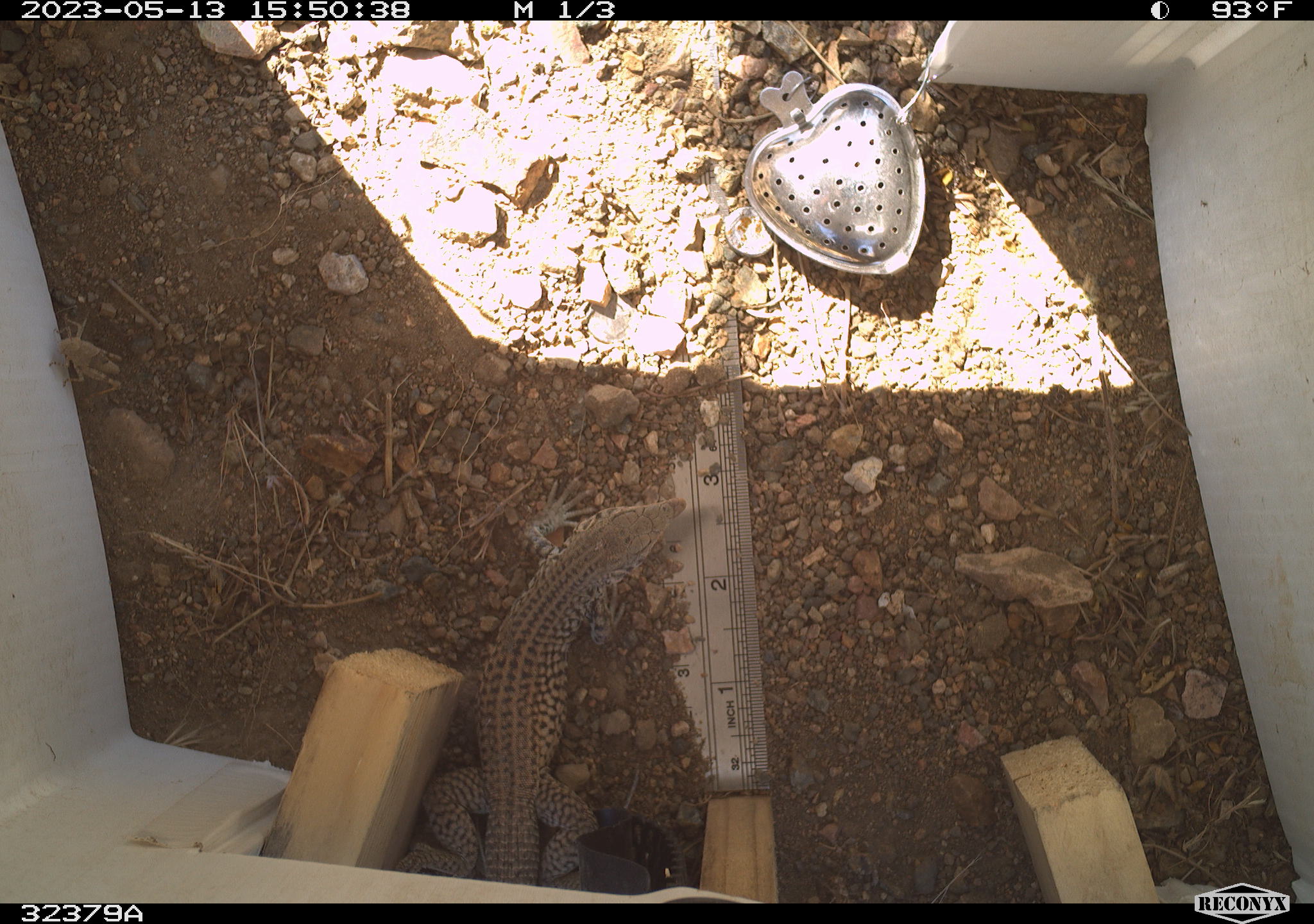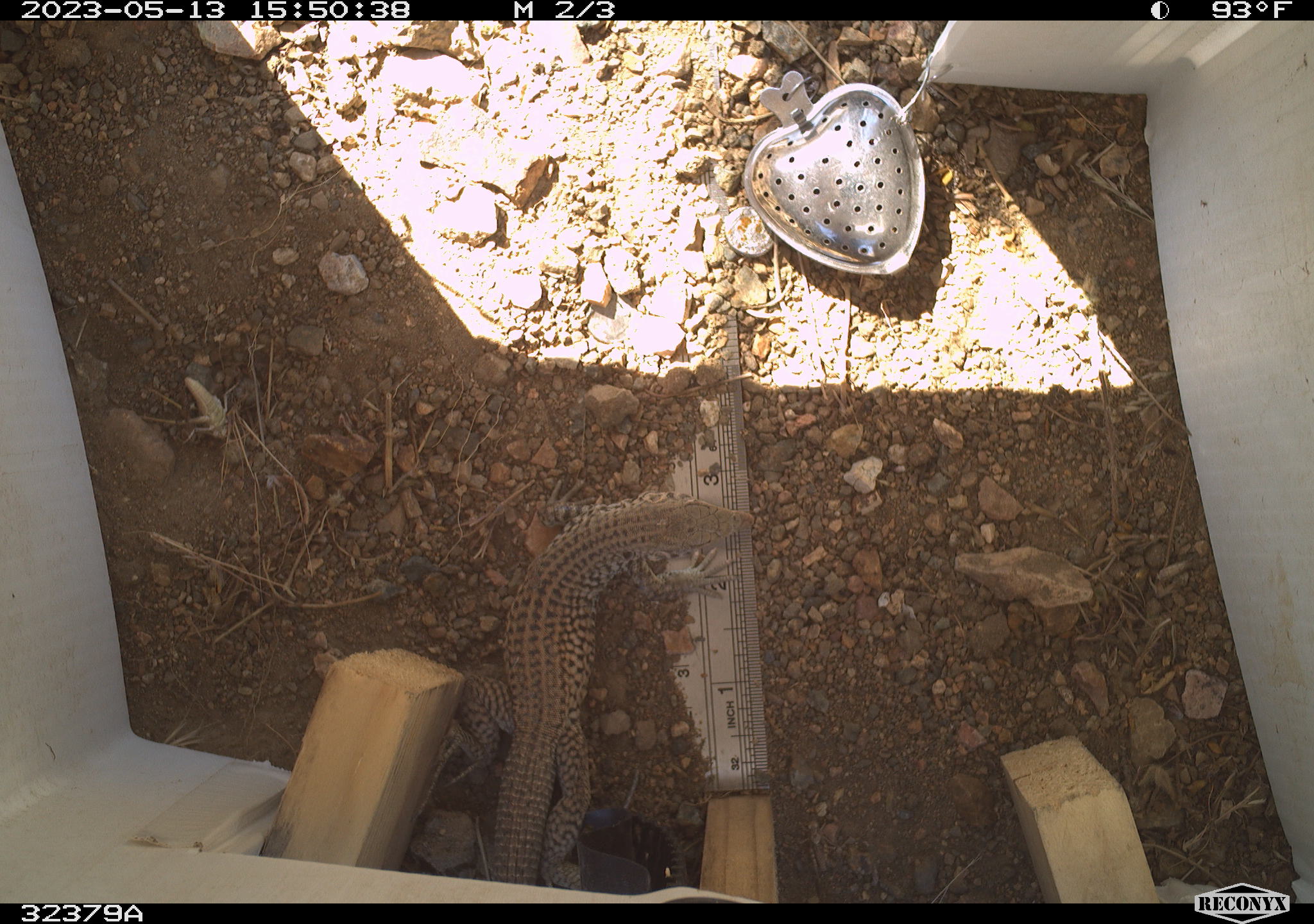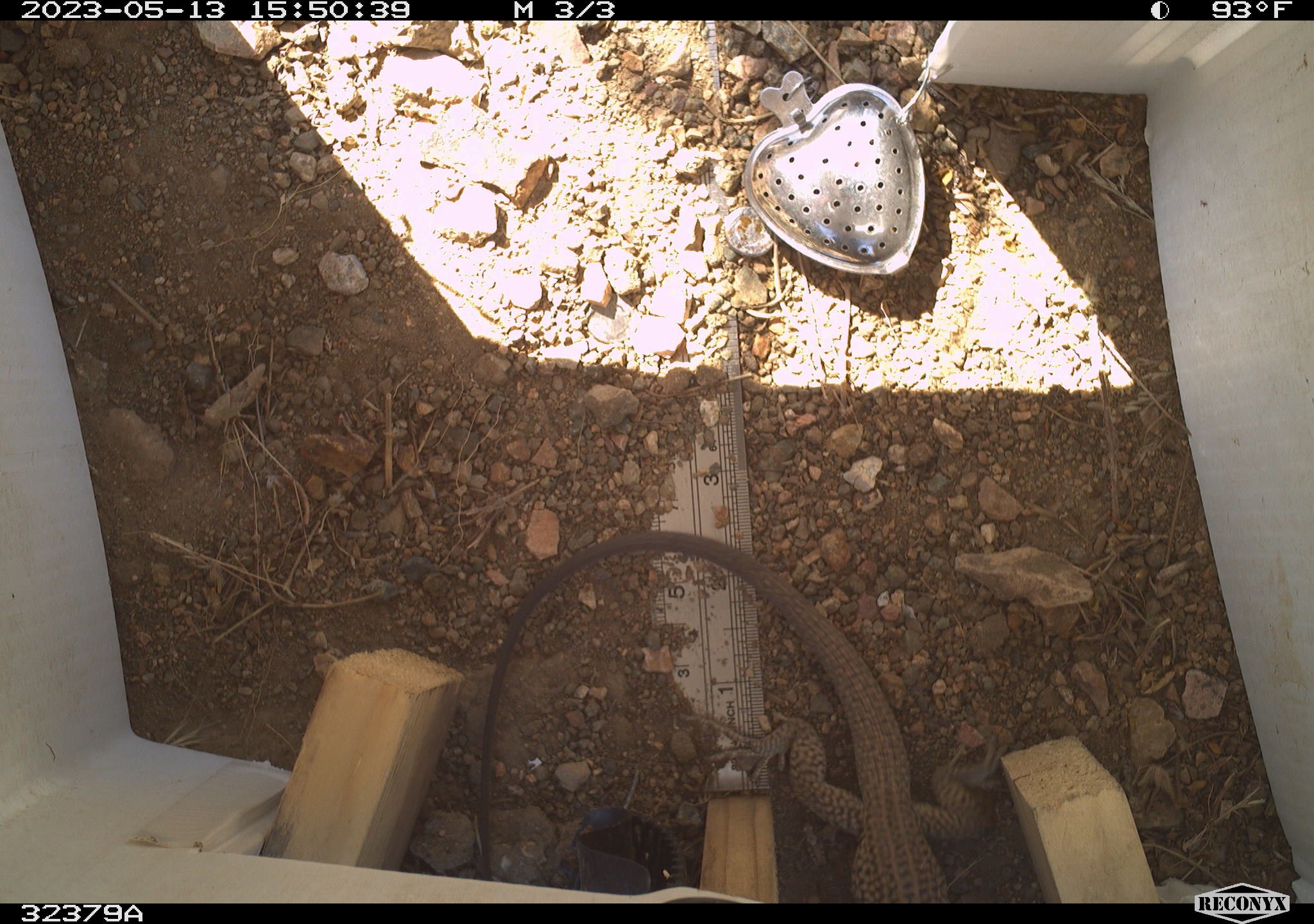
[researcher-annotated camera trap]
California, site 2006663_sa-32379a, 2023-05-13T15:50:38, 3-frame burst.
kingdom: Animalia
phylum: Chordata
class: Reptilia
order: Squamata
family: Teiidae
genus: Aspidoscelis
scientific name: Aspidoscelis tigris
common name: western whiptail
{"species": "western whiptail (Aspidoscelis tigris)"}